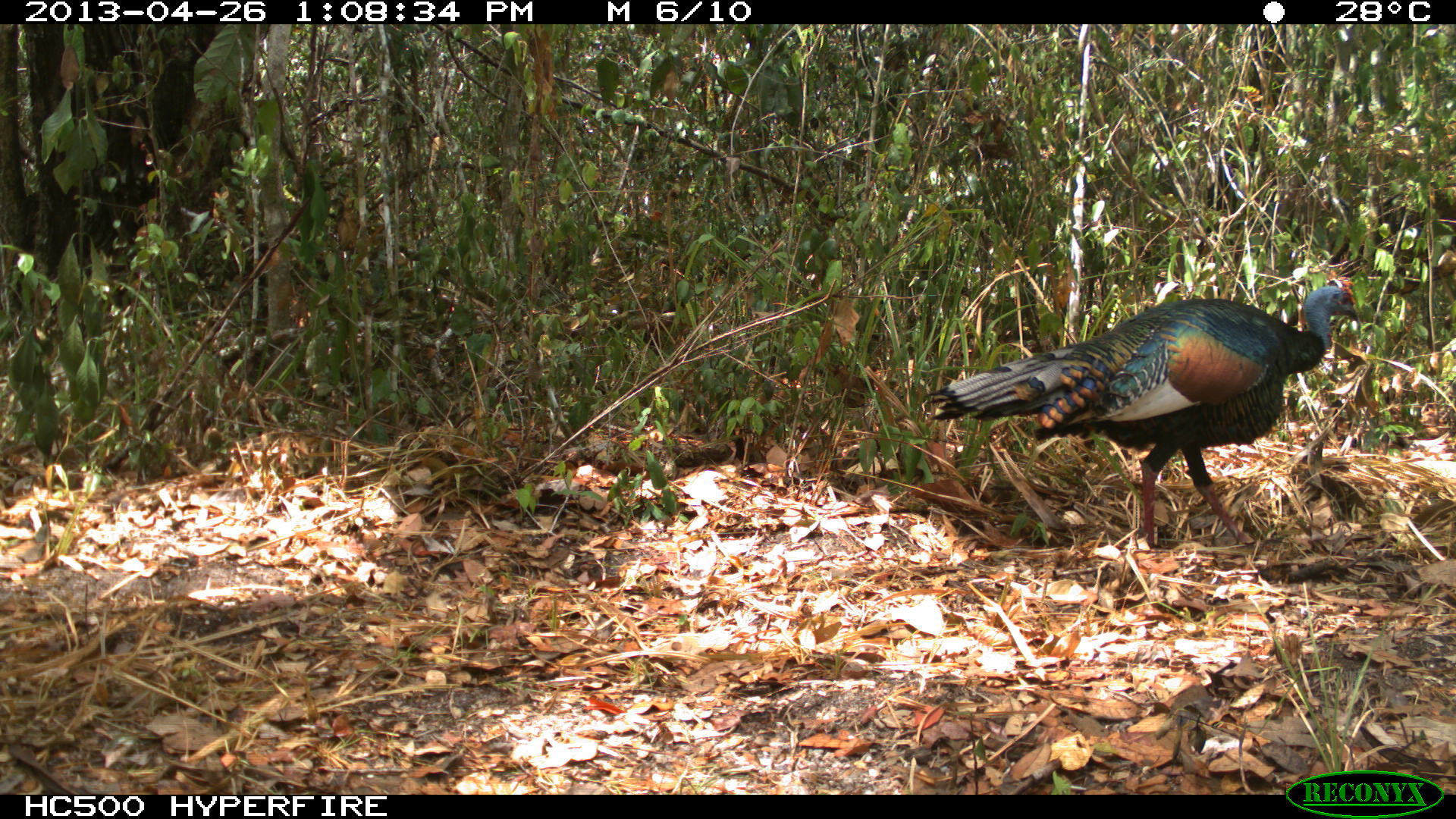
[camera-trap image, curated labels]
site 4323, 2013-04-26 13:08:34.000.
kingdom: Animalia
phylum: Chordata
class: Aves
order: Galliformes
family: Phasianidae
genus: Meleagris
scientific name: Meleagris ocellata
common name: ocellated turkey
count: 1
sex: male